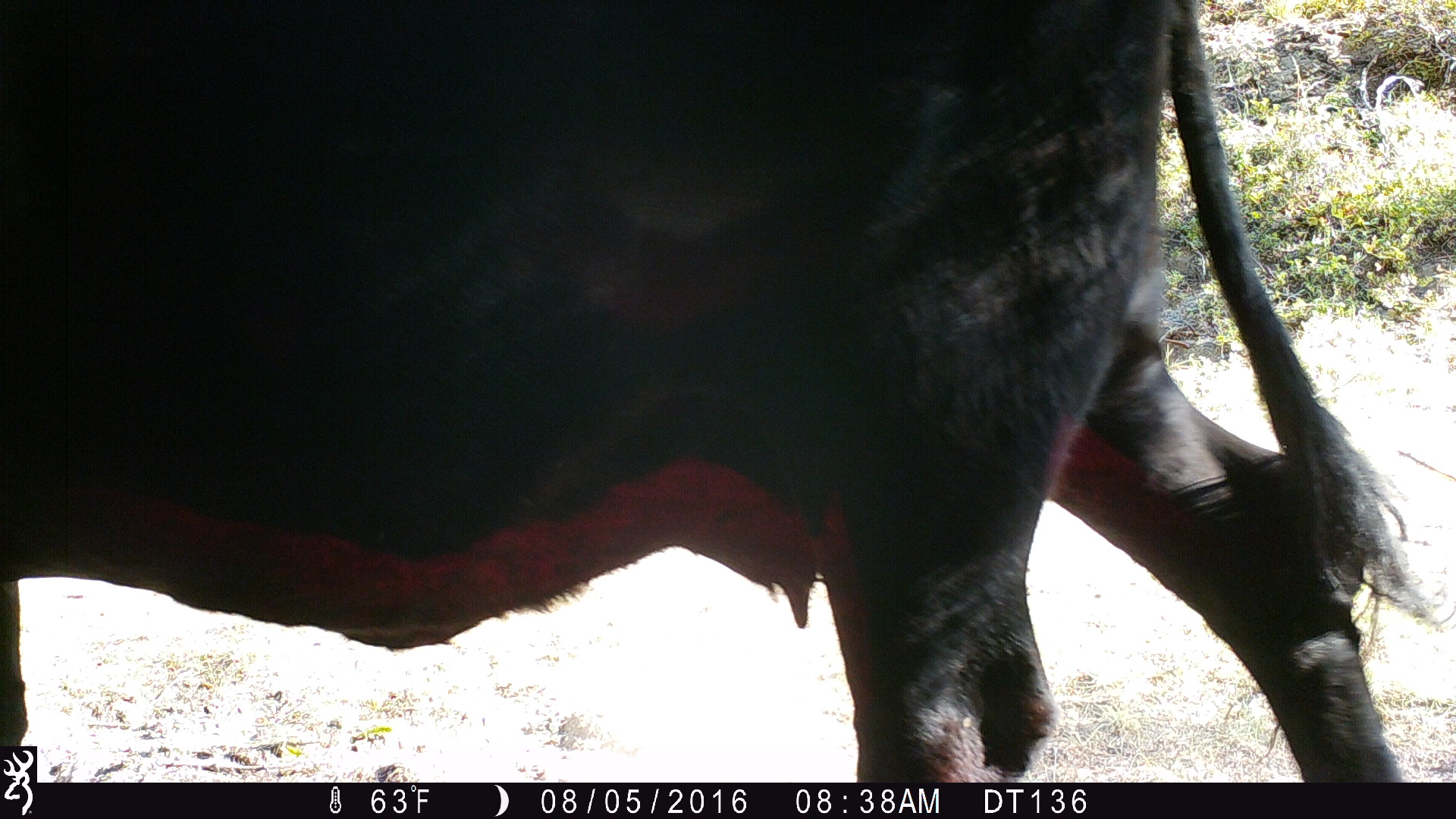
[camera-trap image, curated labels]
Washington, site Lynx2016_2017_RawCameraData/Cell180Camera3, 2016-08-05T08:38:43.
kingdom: Animalia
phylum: Chordata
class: Mammalia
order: Artiodactyla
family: Bovidae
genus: Bos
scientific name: Bos taurus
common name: domestic cattle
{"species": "domestic cattle (Bos taurus)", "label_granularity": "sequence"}